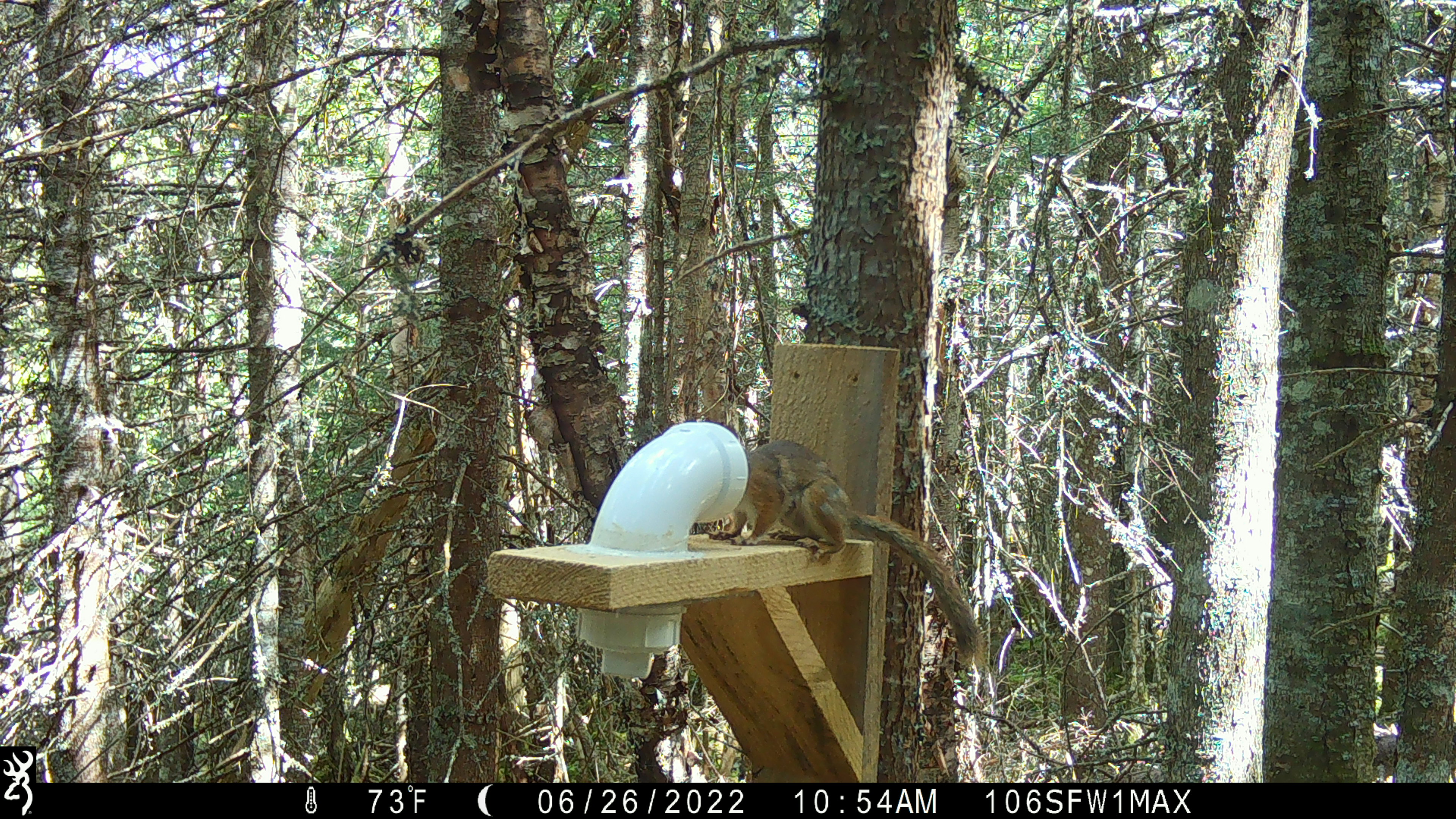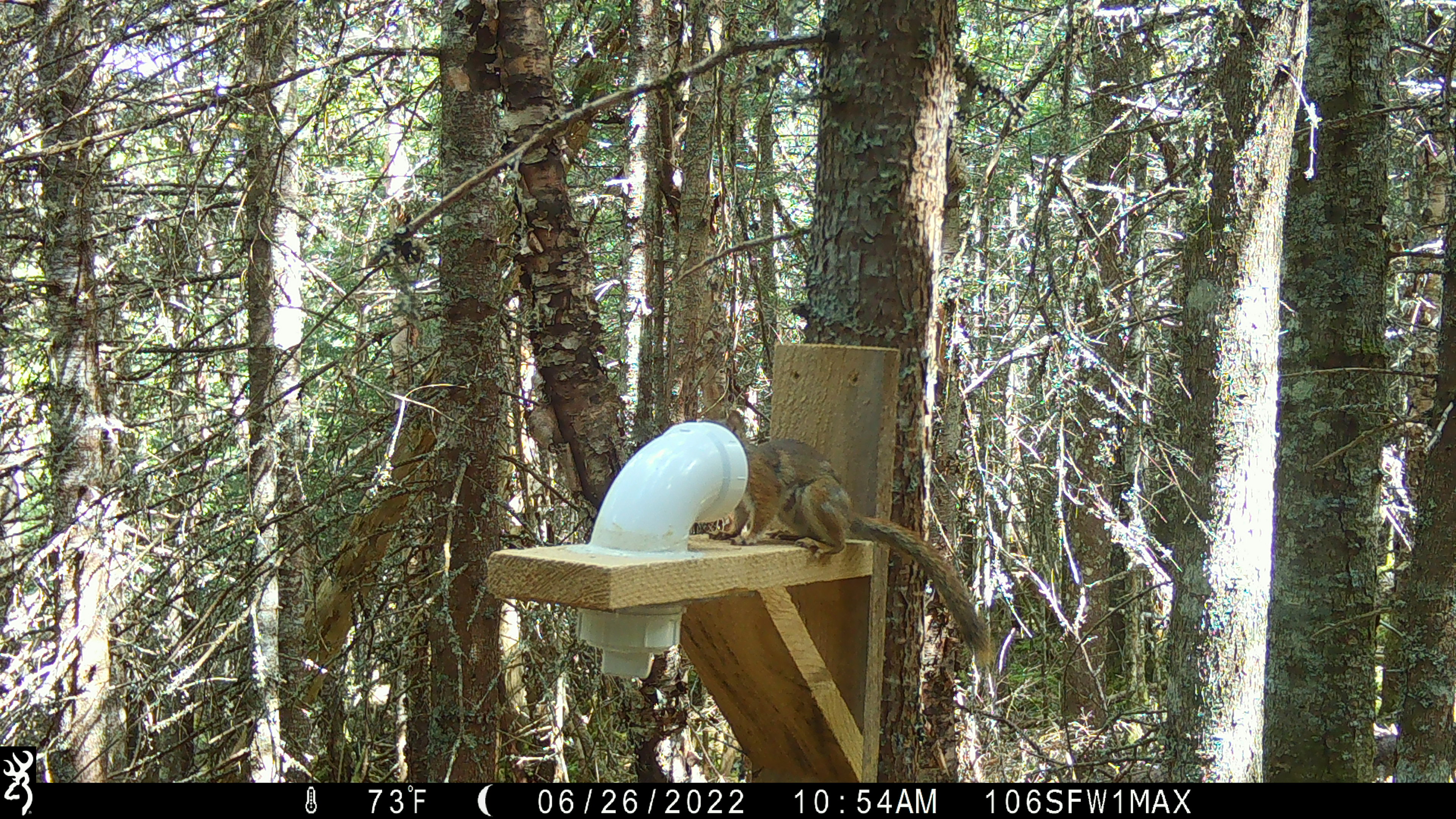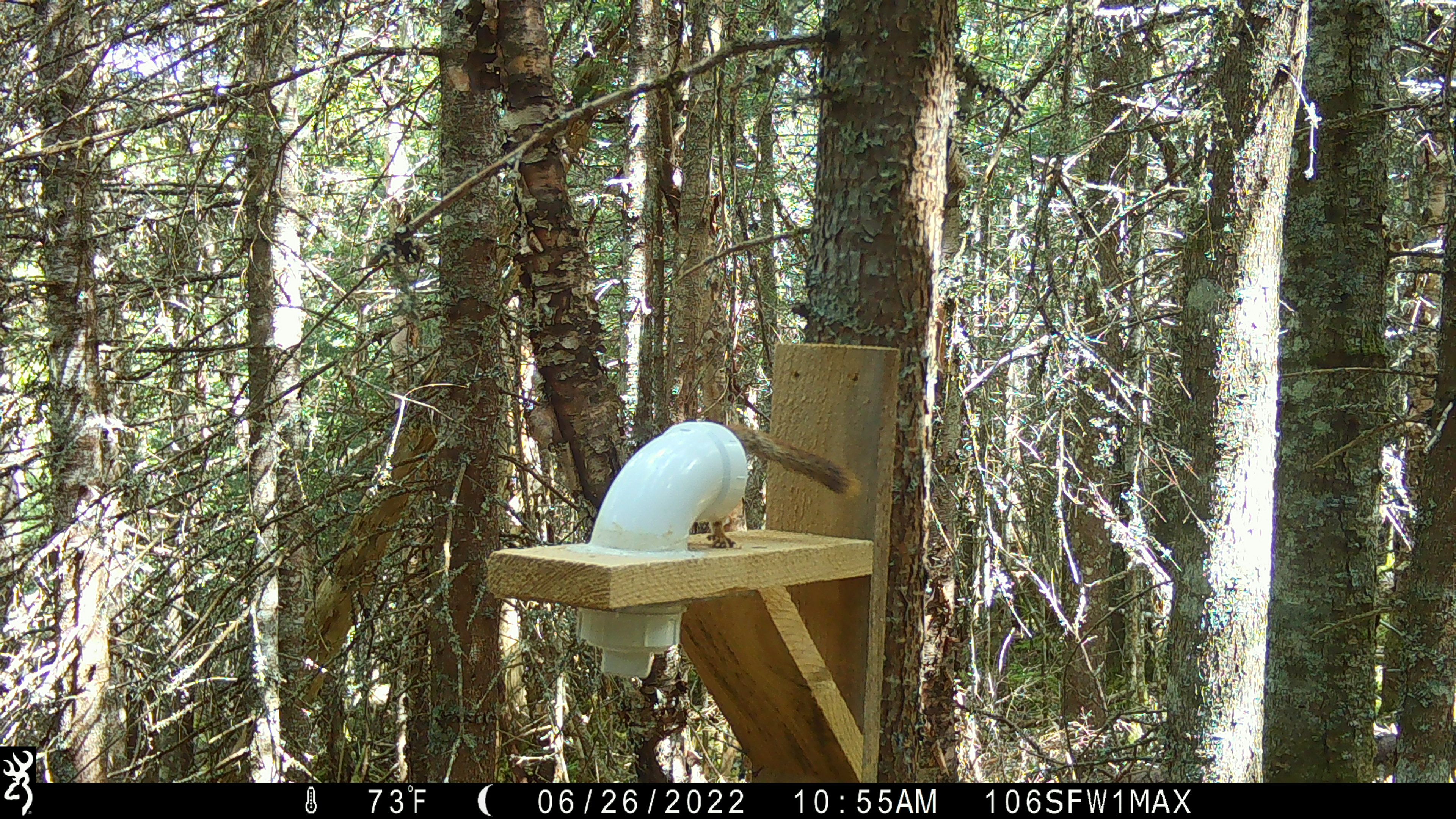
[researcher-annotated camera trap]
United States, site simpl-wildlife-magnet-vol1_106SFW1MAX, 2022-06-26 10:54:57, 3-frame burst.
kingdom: Animalia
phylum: Chordata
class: Mammalia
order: Rodentia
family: Sciuridae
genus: Tamiasciurus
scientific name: Tamiasciurus hudsonicus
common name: red squirrel